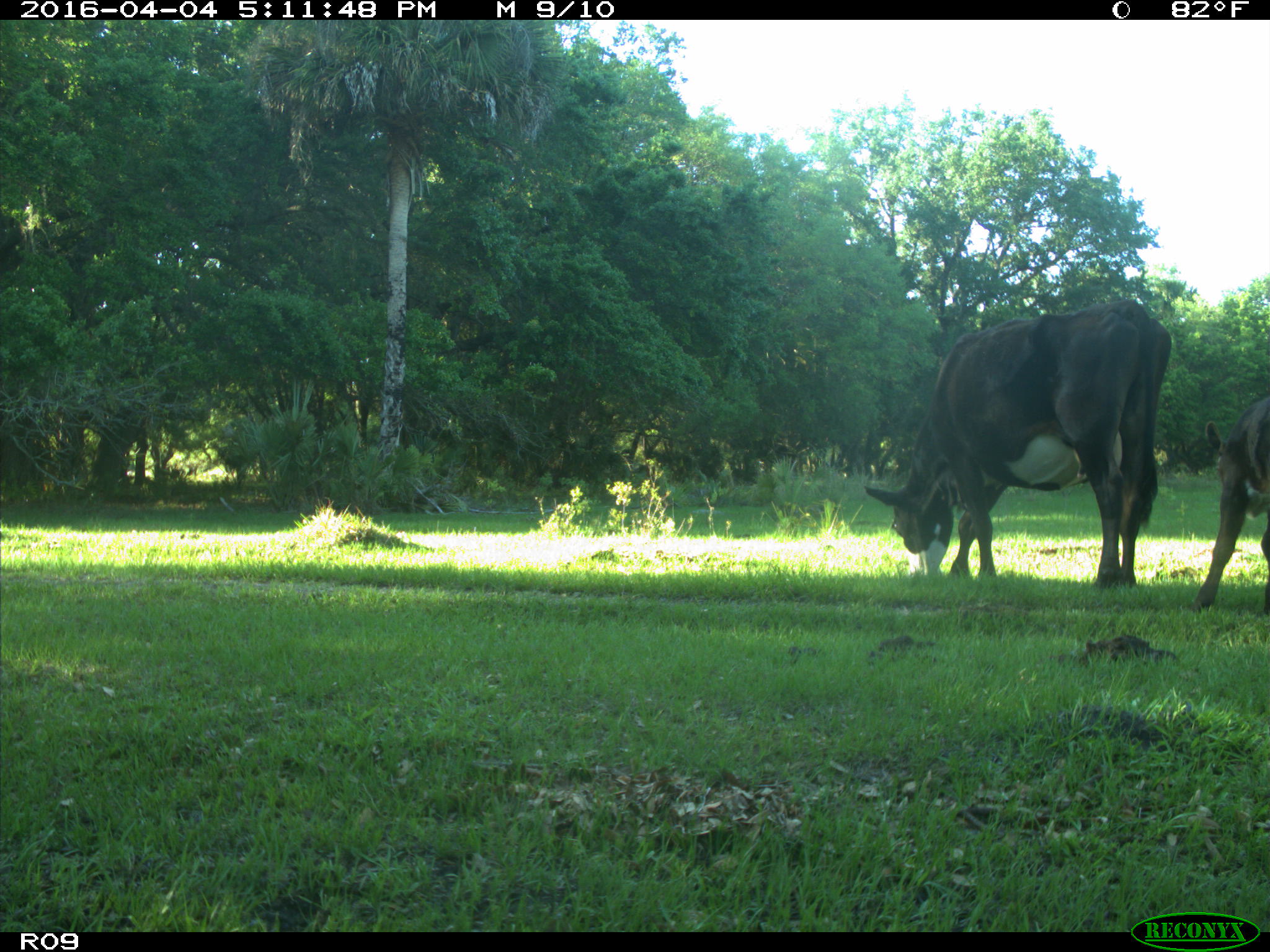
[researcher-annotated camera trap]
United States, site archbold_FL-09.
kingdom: Animalia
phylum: Chordata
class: Mammalia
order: Artiodactyla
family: Bovidae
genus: Bos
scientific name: Bos taurus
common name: domestic cow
Bos taurus (domestic cow).